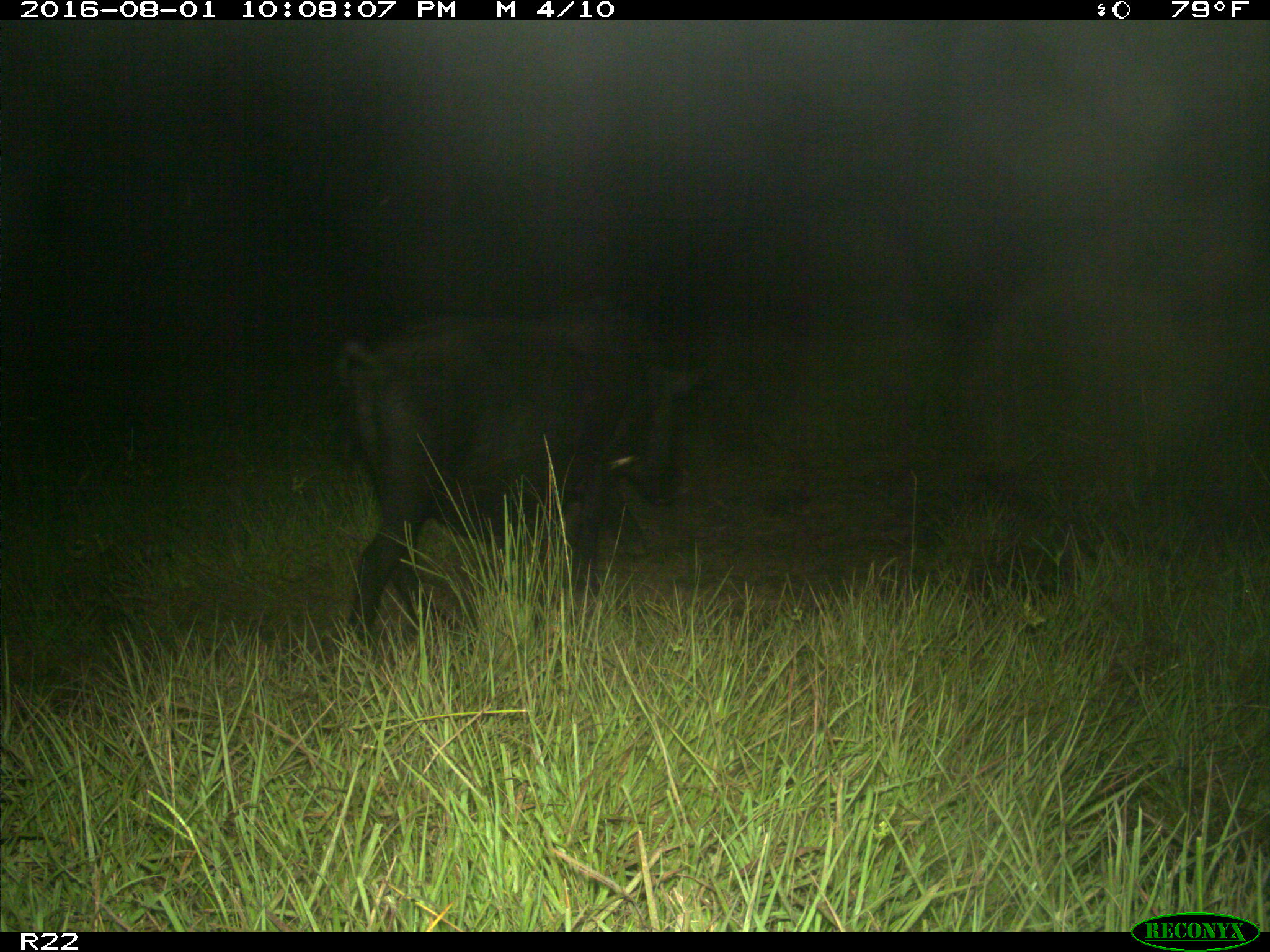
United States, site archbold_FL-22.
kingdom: Animalia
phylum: Chordata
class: Mammalia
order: Artiodactyla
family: Suidae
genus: Sus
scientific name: Sus scrofa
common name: wild boar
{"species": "Sus scrofa (wild boar)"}